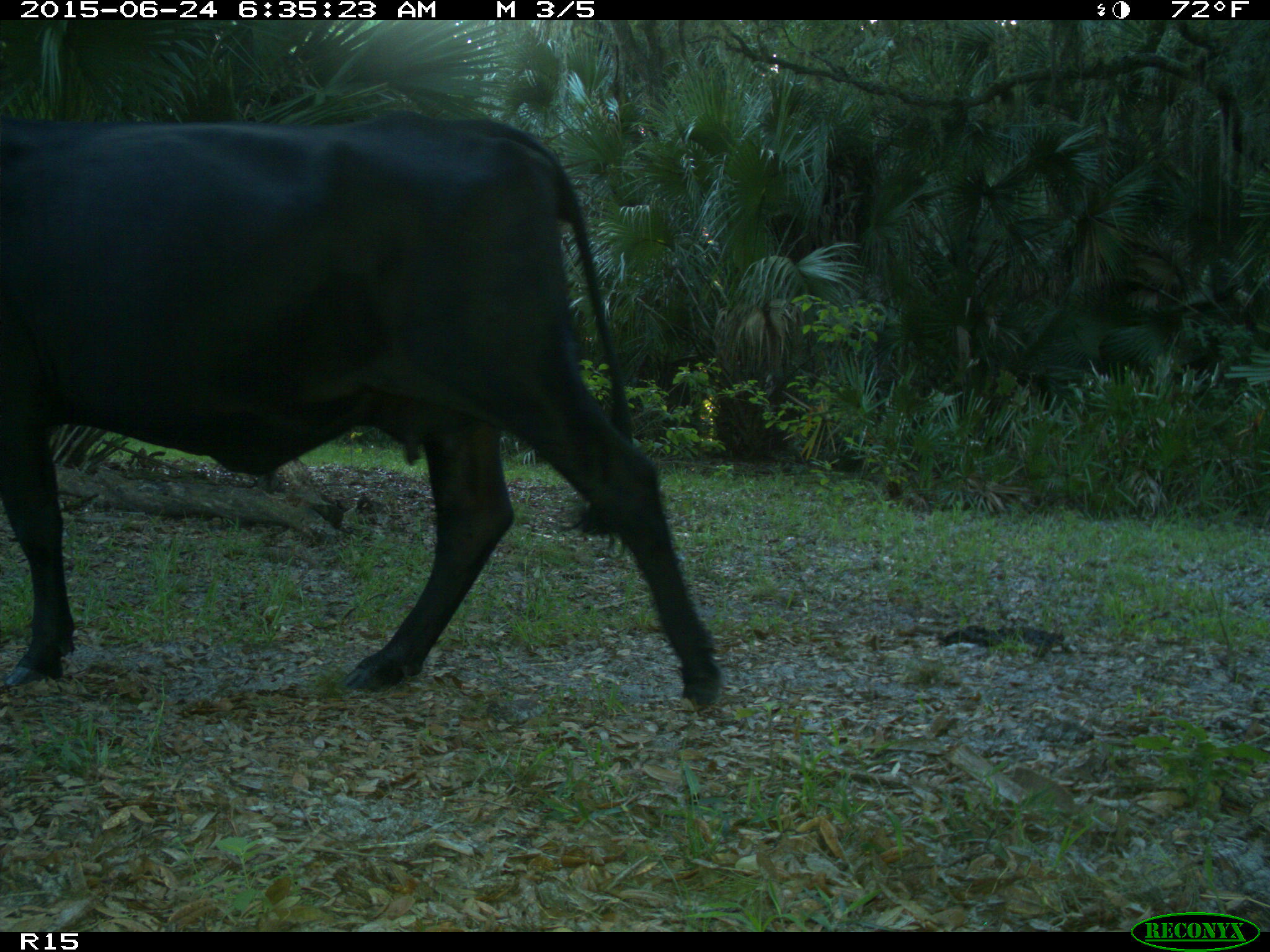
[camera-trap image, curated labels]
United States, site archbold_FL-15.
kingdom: Animalia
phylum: Chordata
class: Mammalia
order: Artiodactyla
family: Bovidae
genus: Bos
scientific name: Bos taurus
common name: domestic cow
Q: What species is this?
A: Bos taurus (domestic cow).